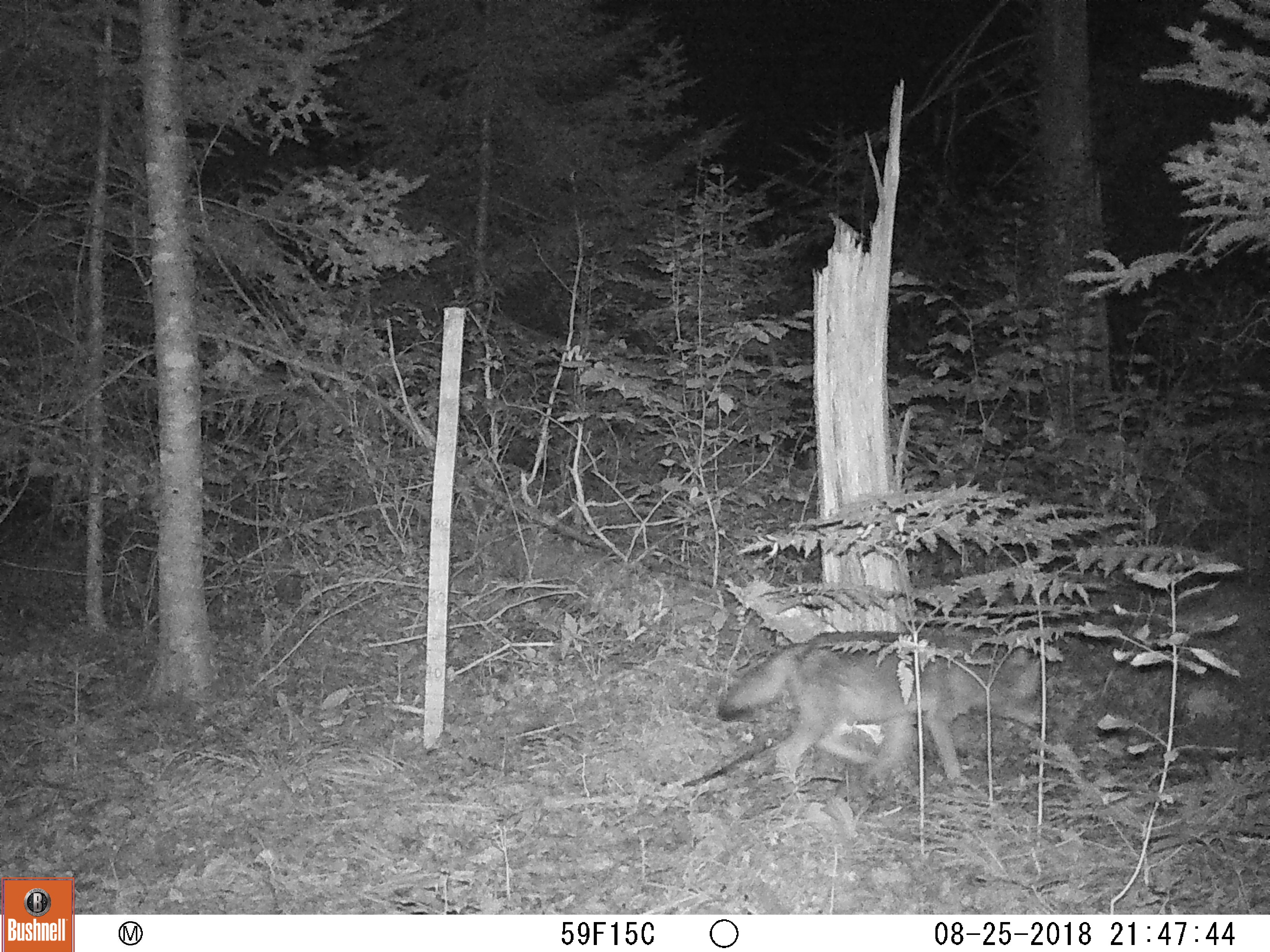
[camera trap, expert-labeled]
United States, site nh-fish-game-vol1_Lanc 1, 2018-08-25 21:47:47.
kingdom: Animalia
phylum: Chordata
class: Mammalia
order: Carnivora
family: Canidae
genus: Canis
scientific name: Canis latrans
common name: coyote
Coyote (Canis latrans).